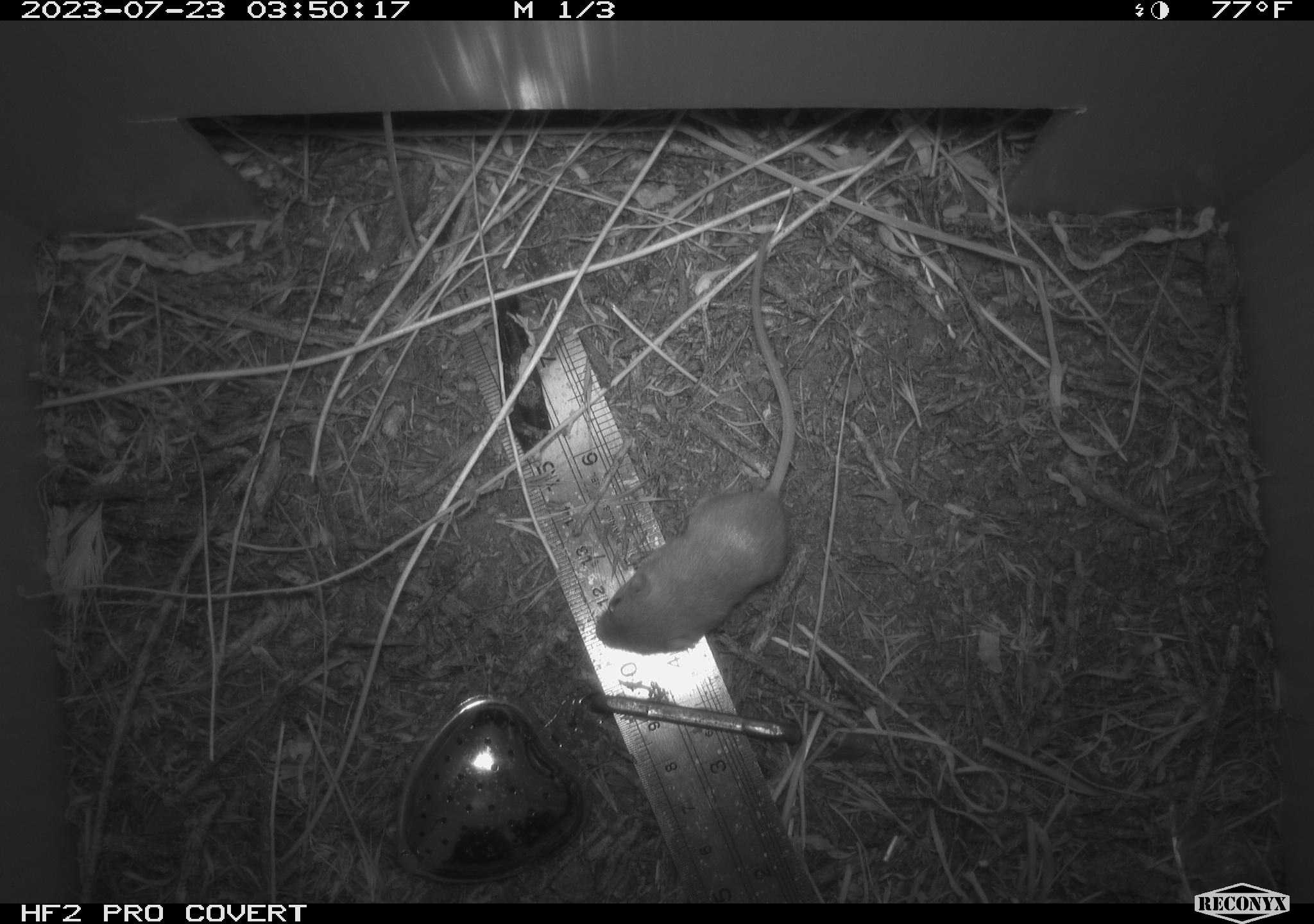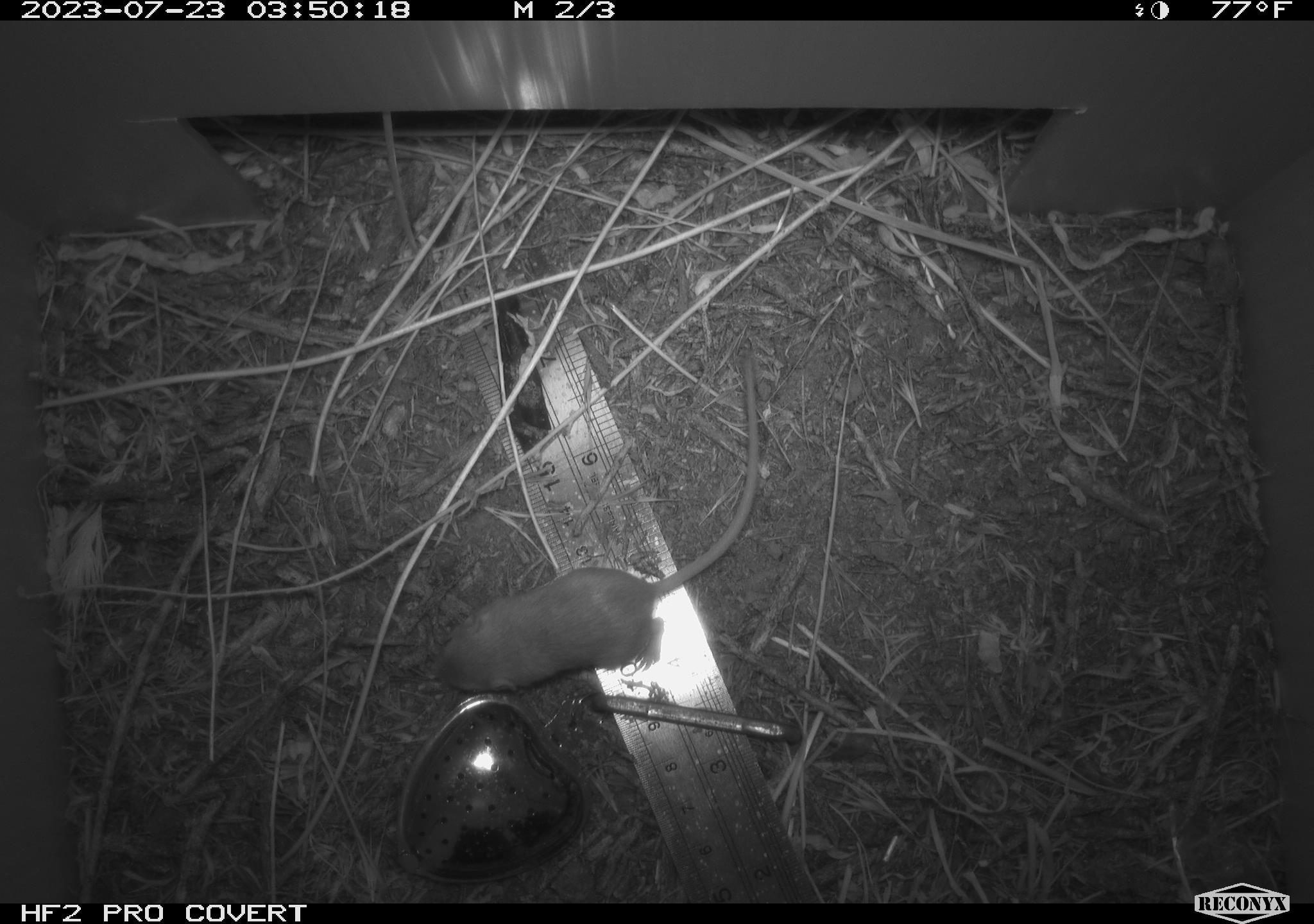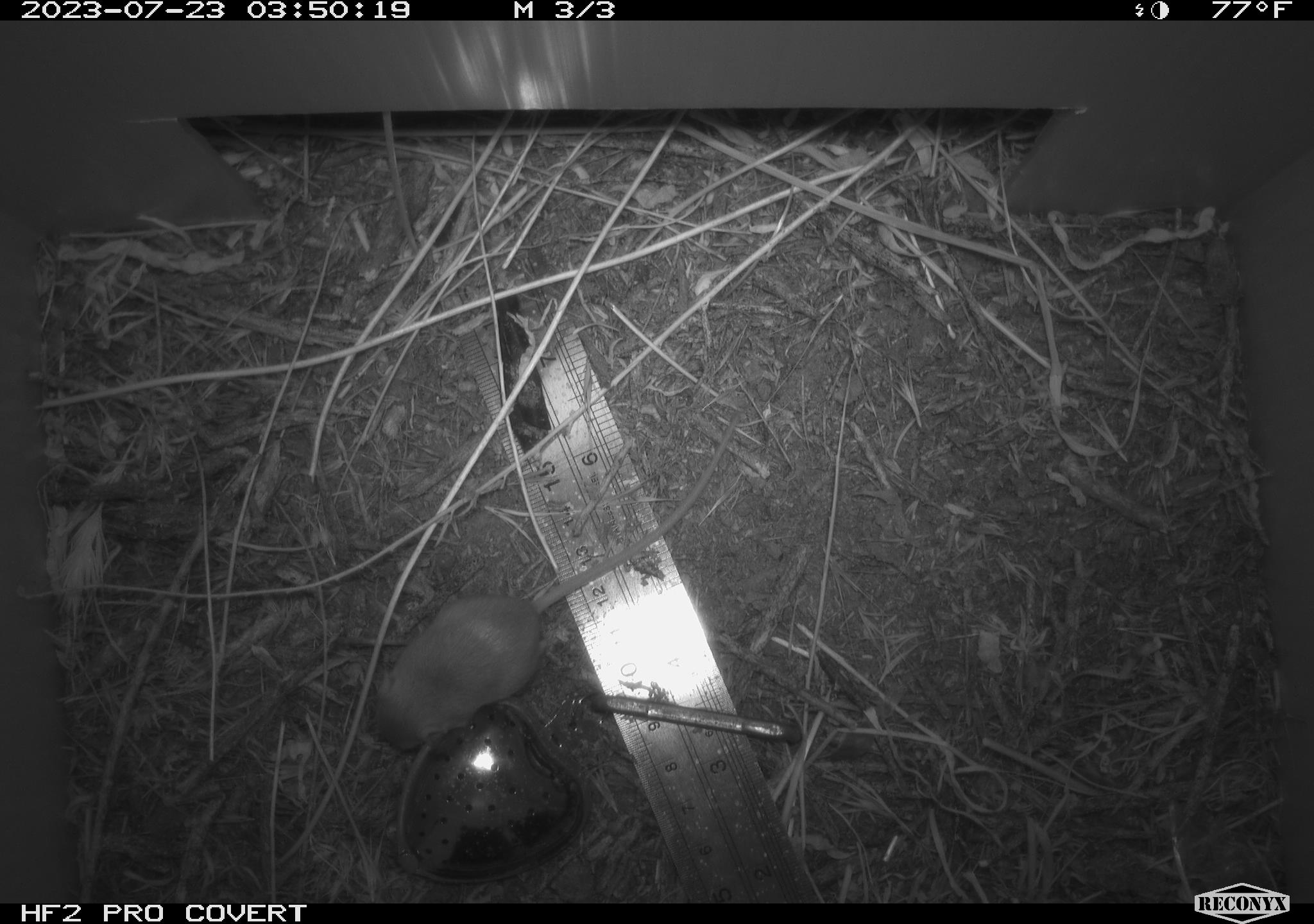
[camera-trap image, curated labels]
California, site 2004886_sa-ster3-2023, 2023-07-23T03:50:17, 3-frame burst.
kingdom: Animalia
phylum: Chordata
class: Mammalia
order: Rodentia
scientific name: Rodentia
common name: mouse species